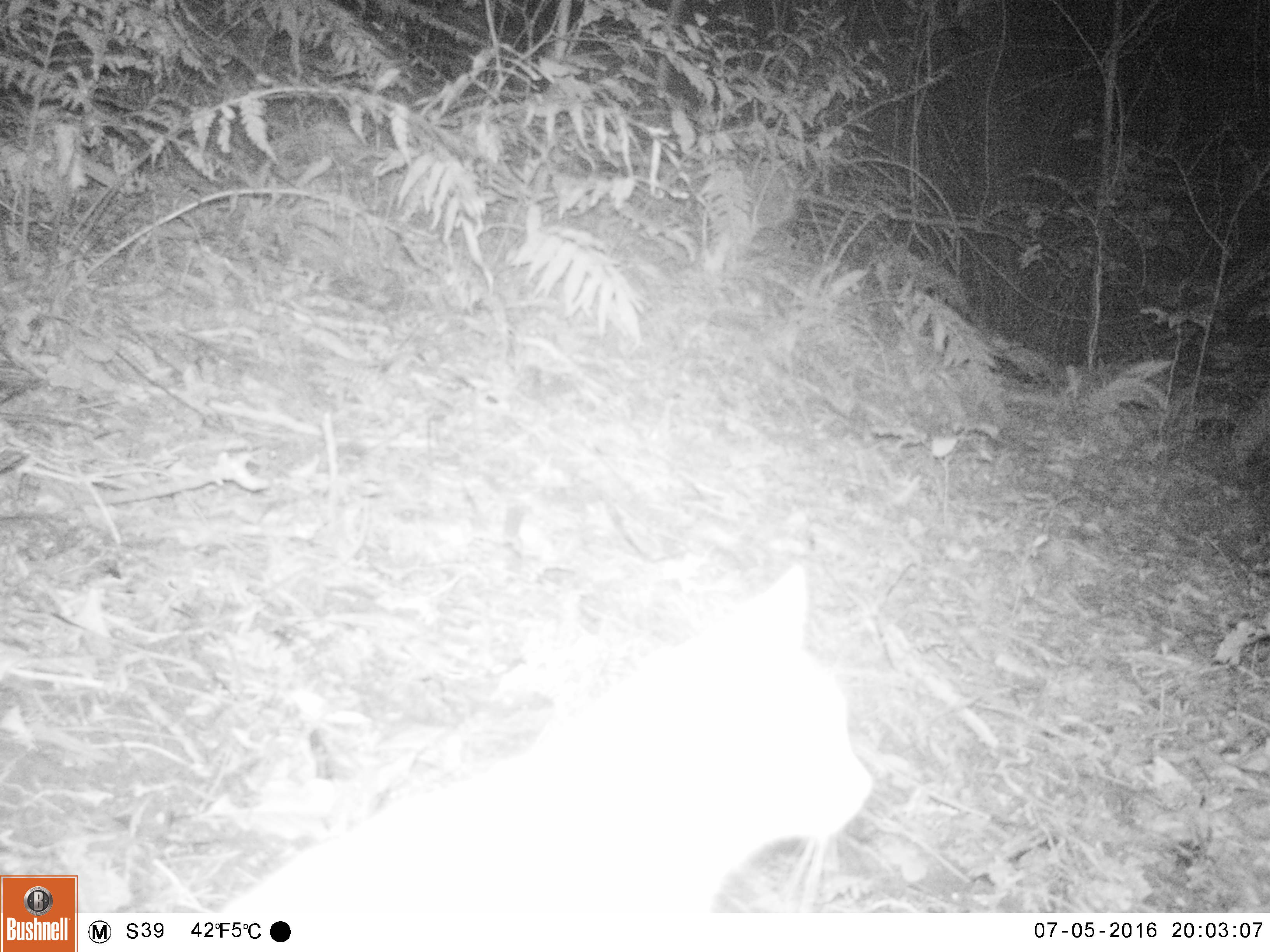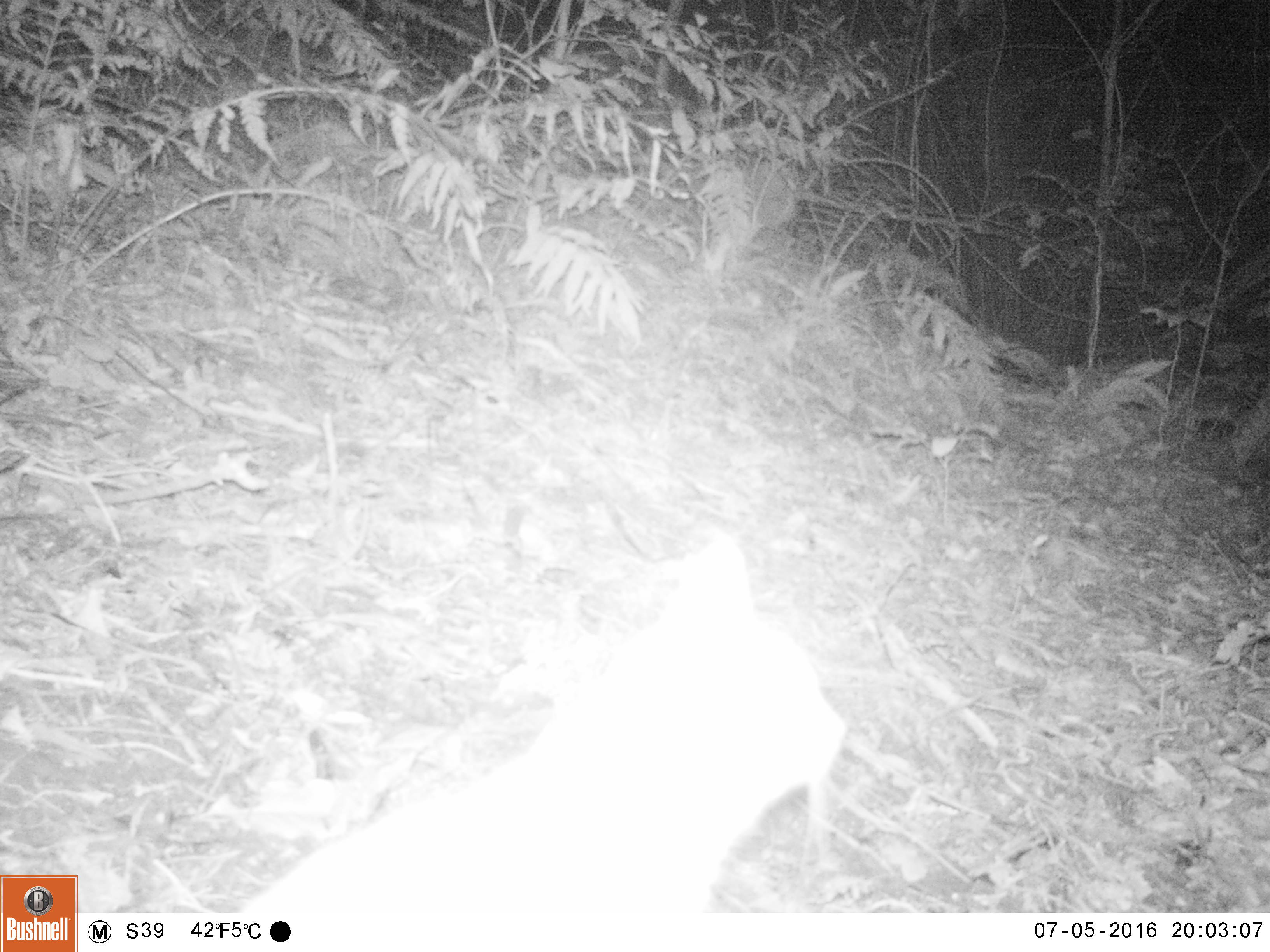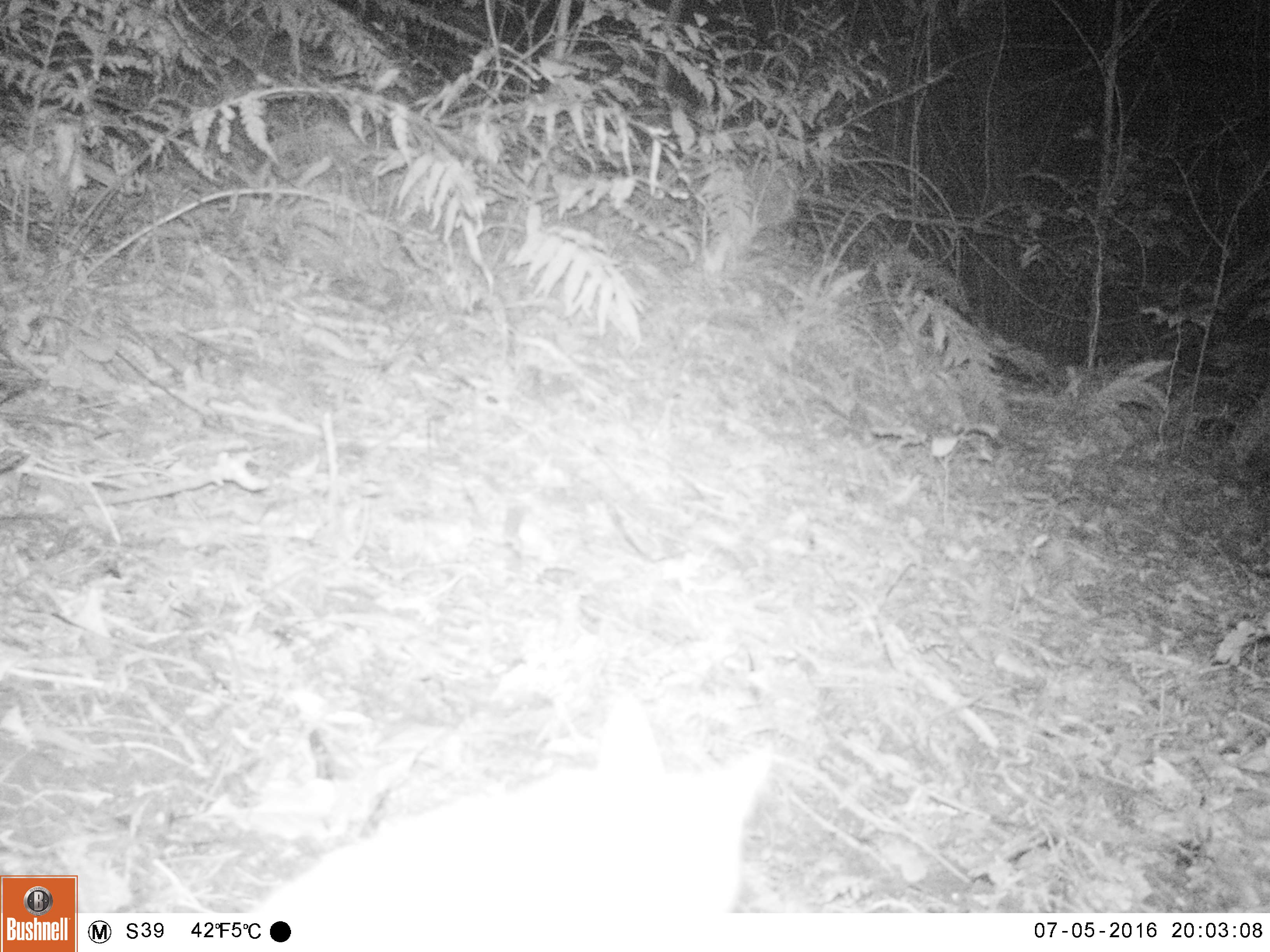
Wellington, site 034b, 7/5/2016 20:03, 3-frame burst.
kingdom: Animalia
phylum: Chordata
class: Mammalia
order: Carnivora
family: Felidae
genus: Felis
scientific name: Felis catus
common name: cat